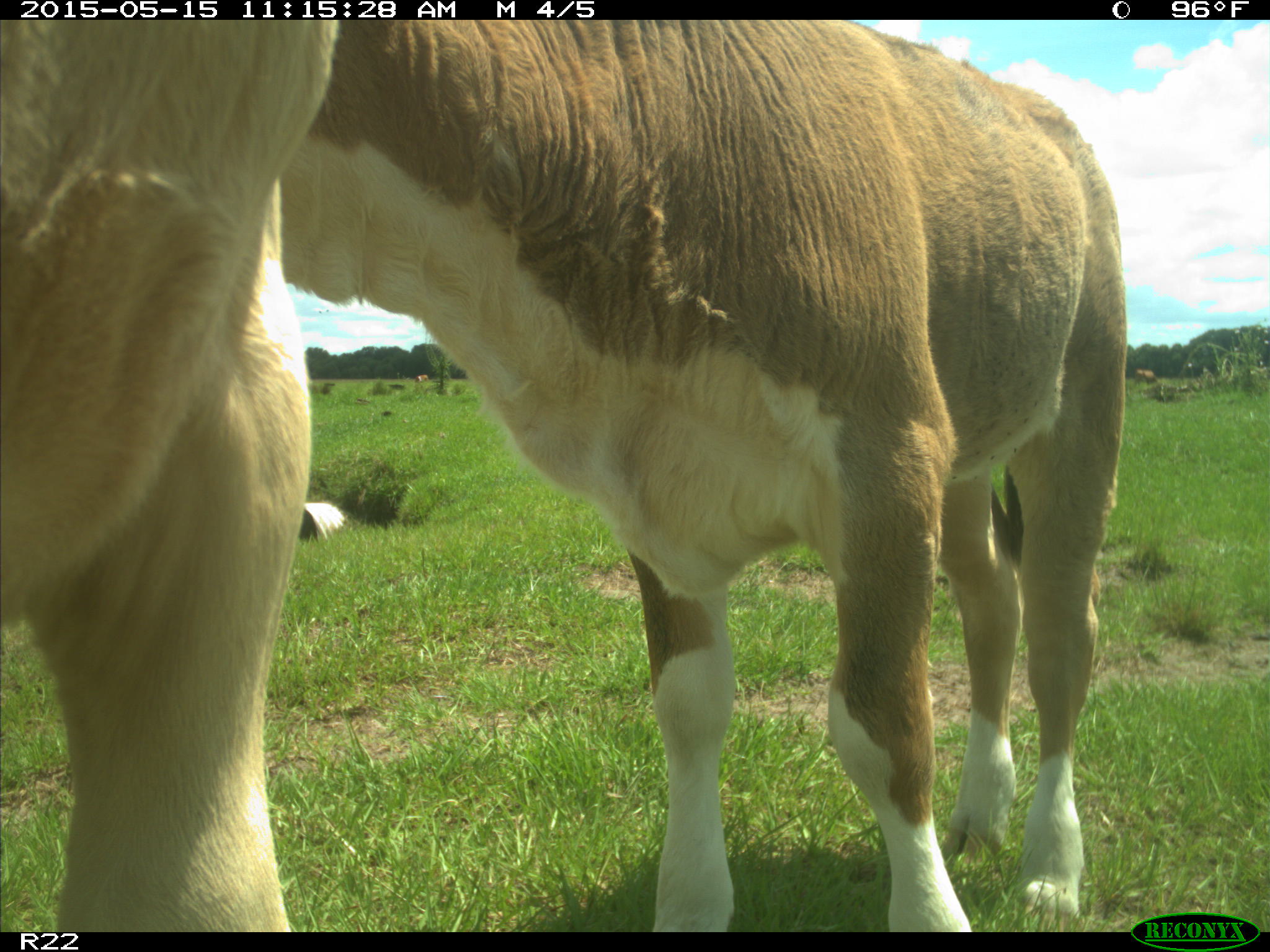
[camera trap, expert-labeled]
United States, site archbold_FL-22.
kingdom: Animalia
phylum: Chordata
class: Mammalia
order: Artiodactyla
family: Bovidae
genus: Bos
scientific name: Bos taurus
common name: domestic cow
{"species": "Bos taurus (domestic cow)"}